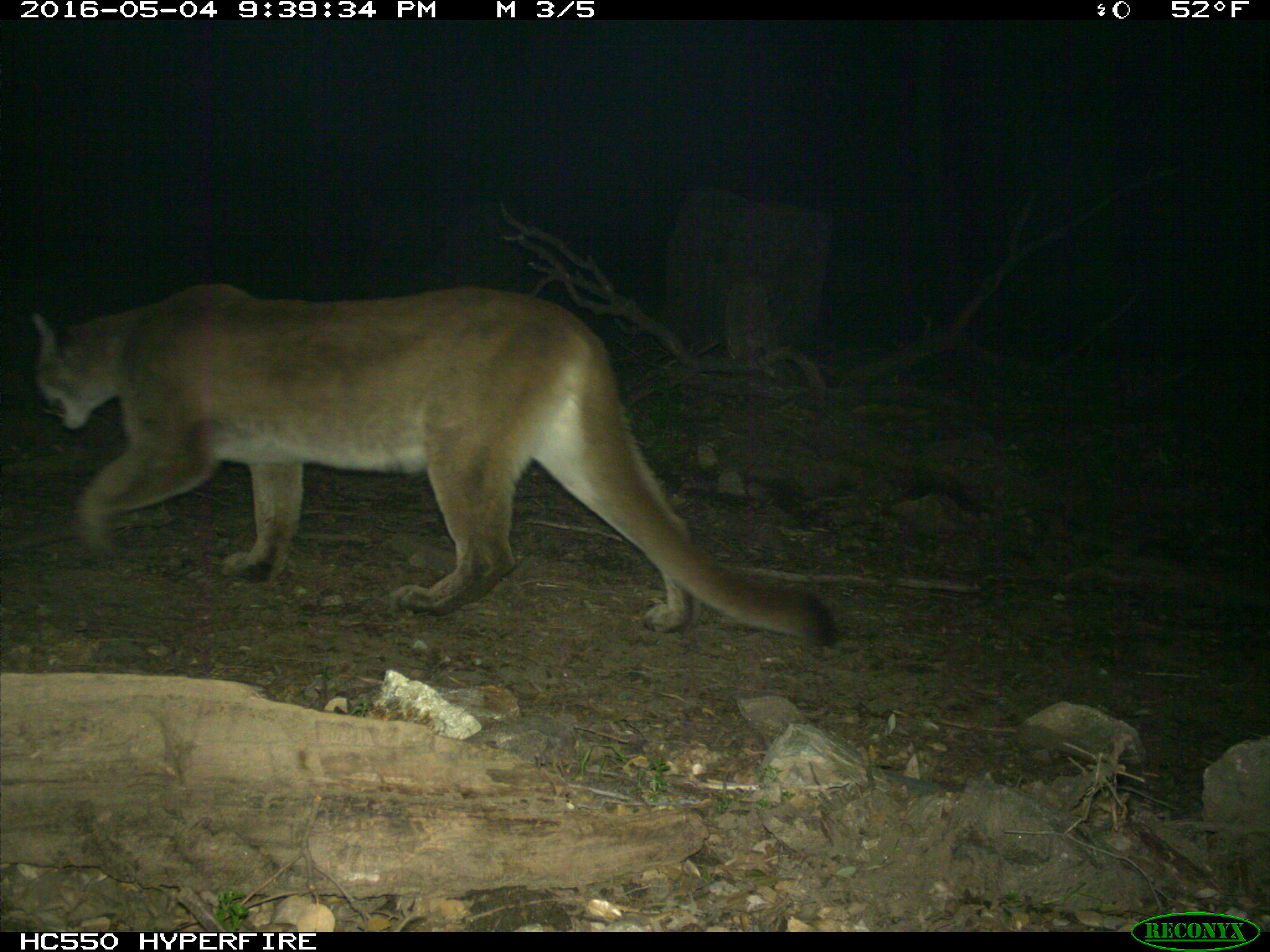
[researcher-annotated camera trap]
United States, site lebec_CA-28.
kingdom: Animalia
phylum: Chordata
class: Mammalia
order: Carnivora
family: Felidae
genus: Puma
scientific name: Puma concolor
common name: mountain lion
Puma concolor (mountain lion).